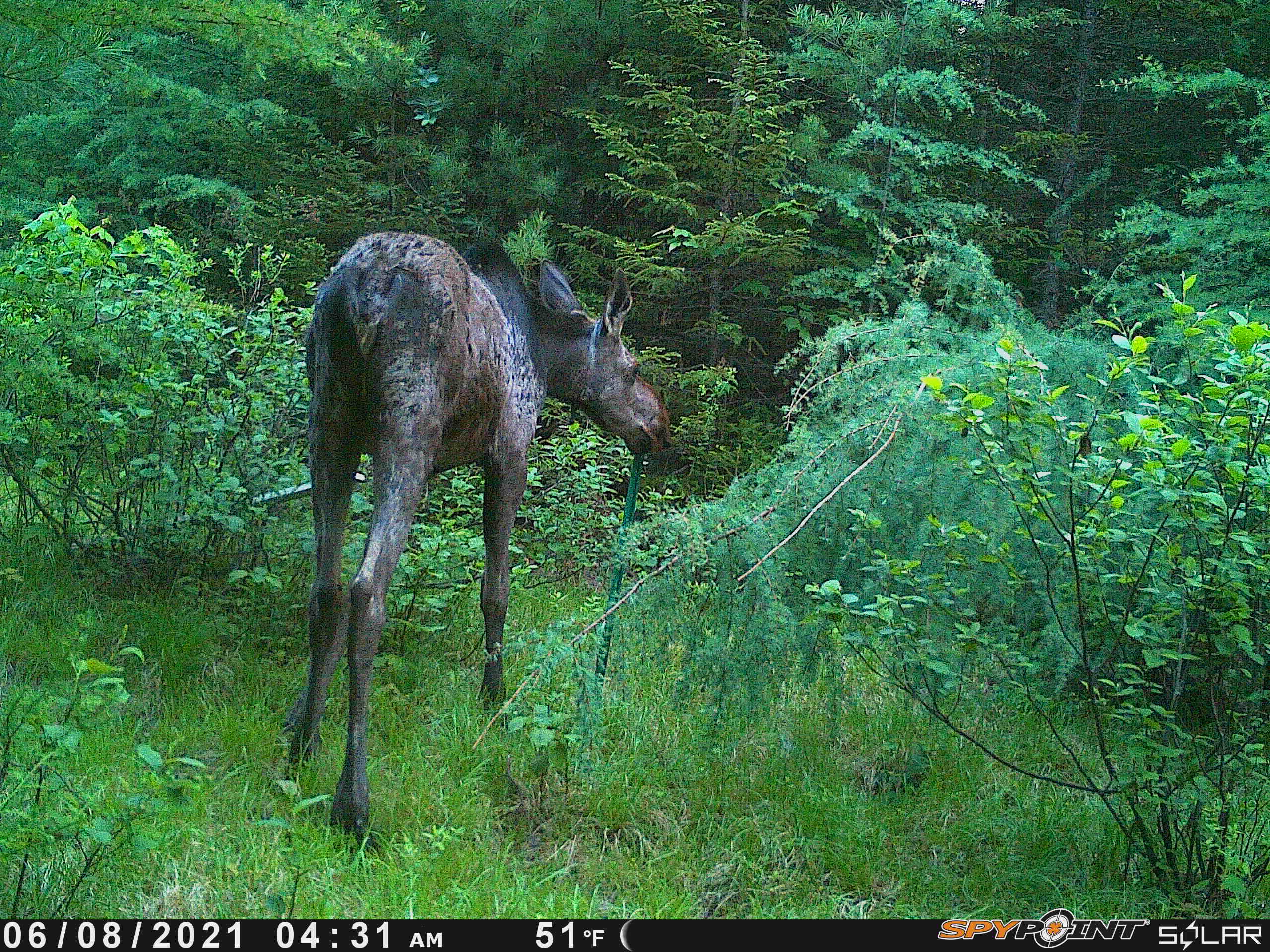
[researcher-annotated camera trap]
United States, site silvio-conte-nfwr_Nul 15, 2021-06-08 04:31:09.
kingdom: Animalia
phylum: Chordata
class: Mammalia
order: Artiodactyla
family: Cervidae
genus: Alces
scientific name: Alces alces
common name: moose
Moose (Alces alces).